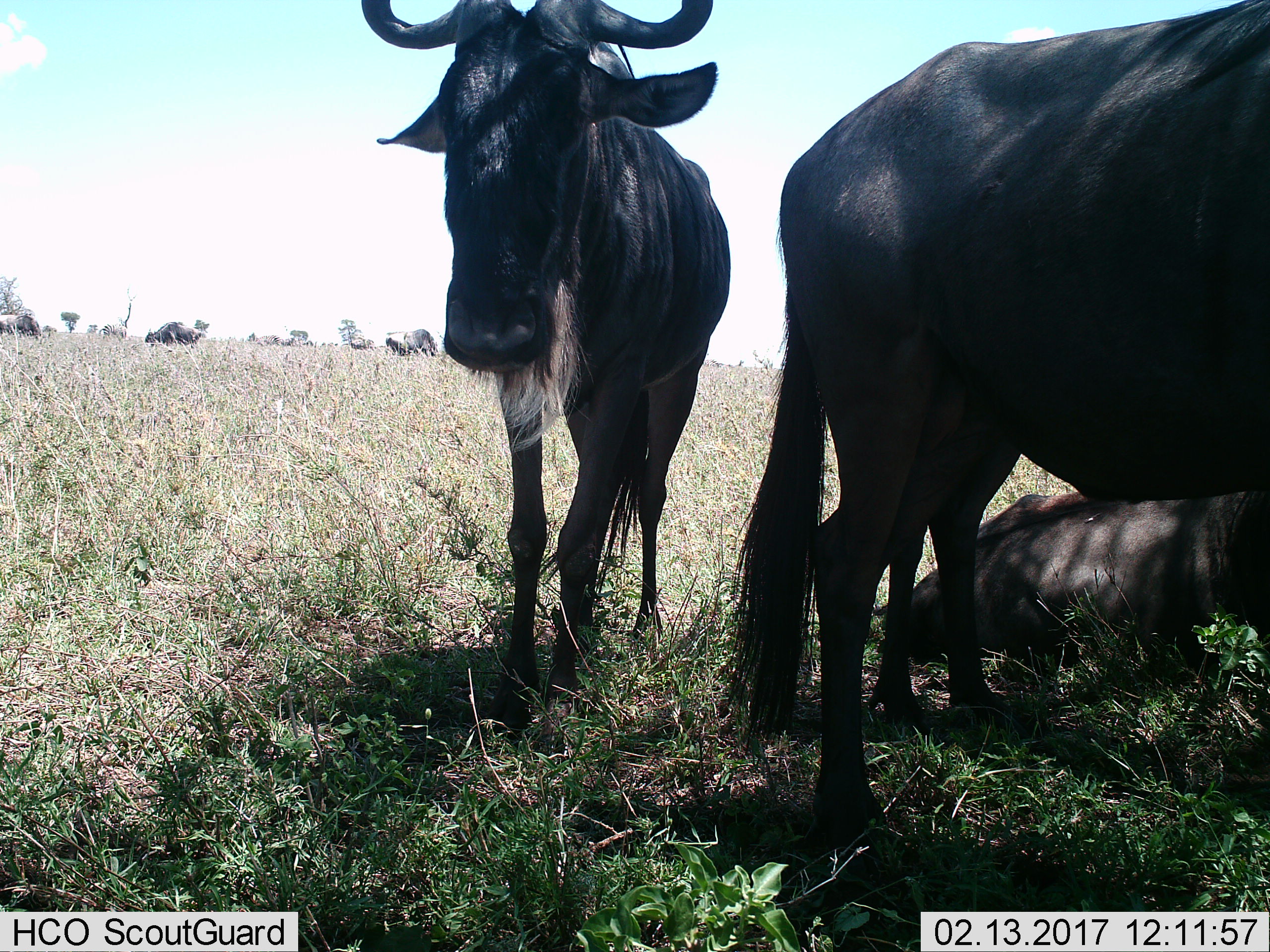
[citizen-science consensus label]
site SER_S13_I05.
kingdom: Animalia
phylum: Chordata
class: Mammalia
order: Artiodactyla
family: Bovidae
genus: Connochaetes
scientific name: Connochaetes taurinus taurinus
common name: blue wildebeest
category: wildebeestblue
Wildebeestblue (blue wildebeest) (Connochaetes taurinus taurinus), count 6. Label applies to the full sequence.